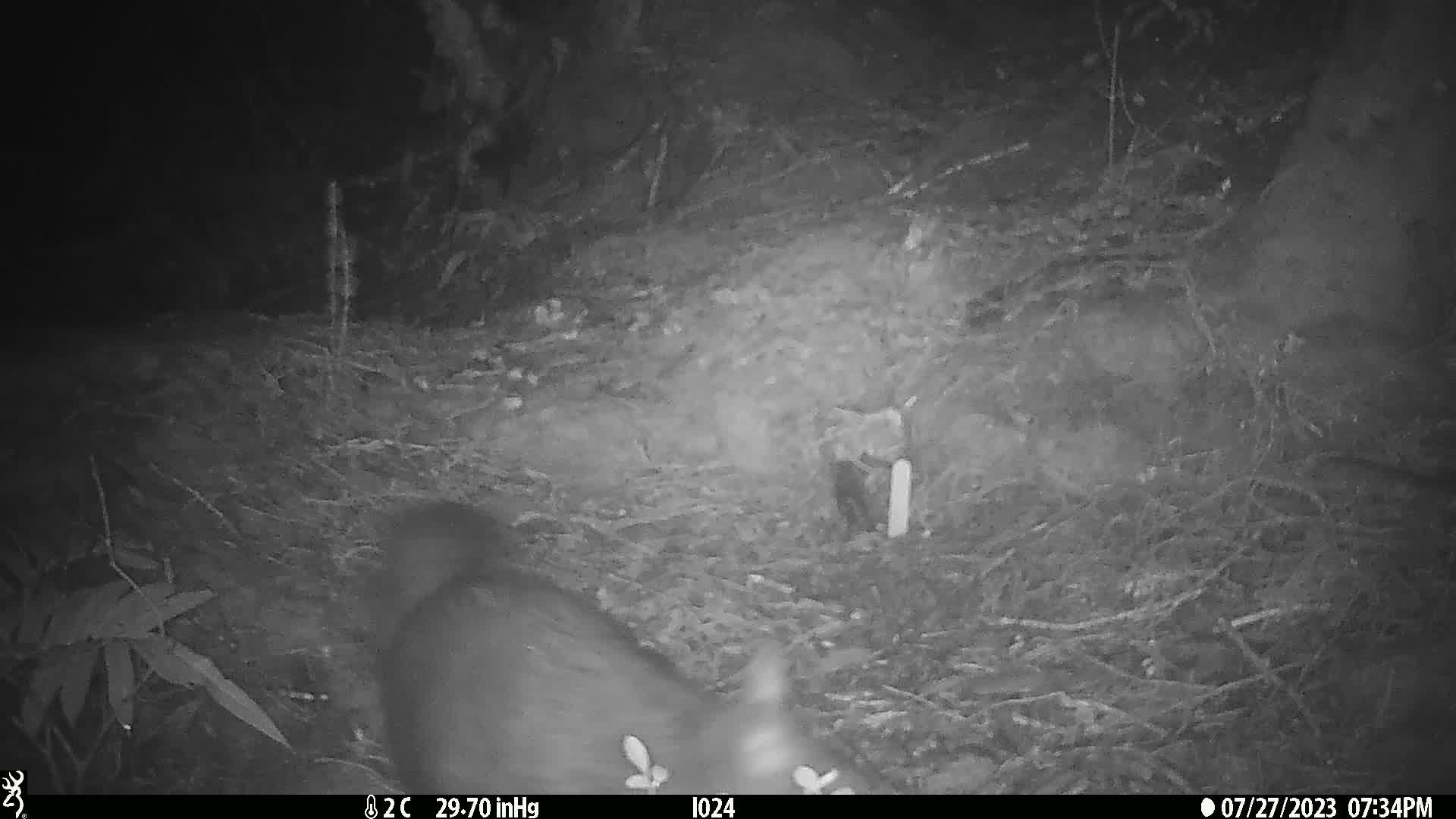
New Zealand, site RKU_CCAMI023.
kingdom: Animalia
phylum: Chordata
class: Mammalia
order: Diprotodontia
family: Phalangeridae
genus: Trichosurus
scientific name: Trichosurus vulpecula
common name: common brushtail possum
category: possum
Possum (common brushtail possum) (Trichosurus vulpecula).